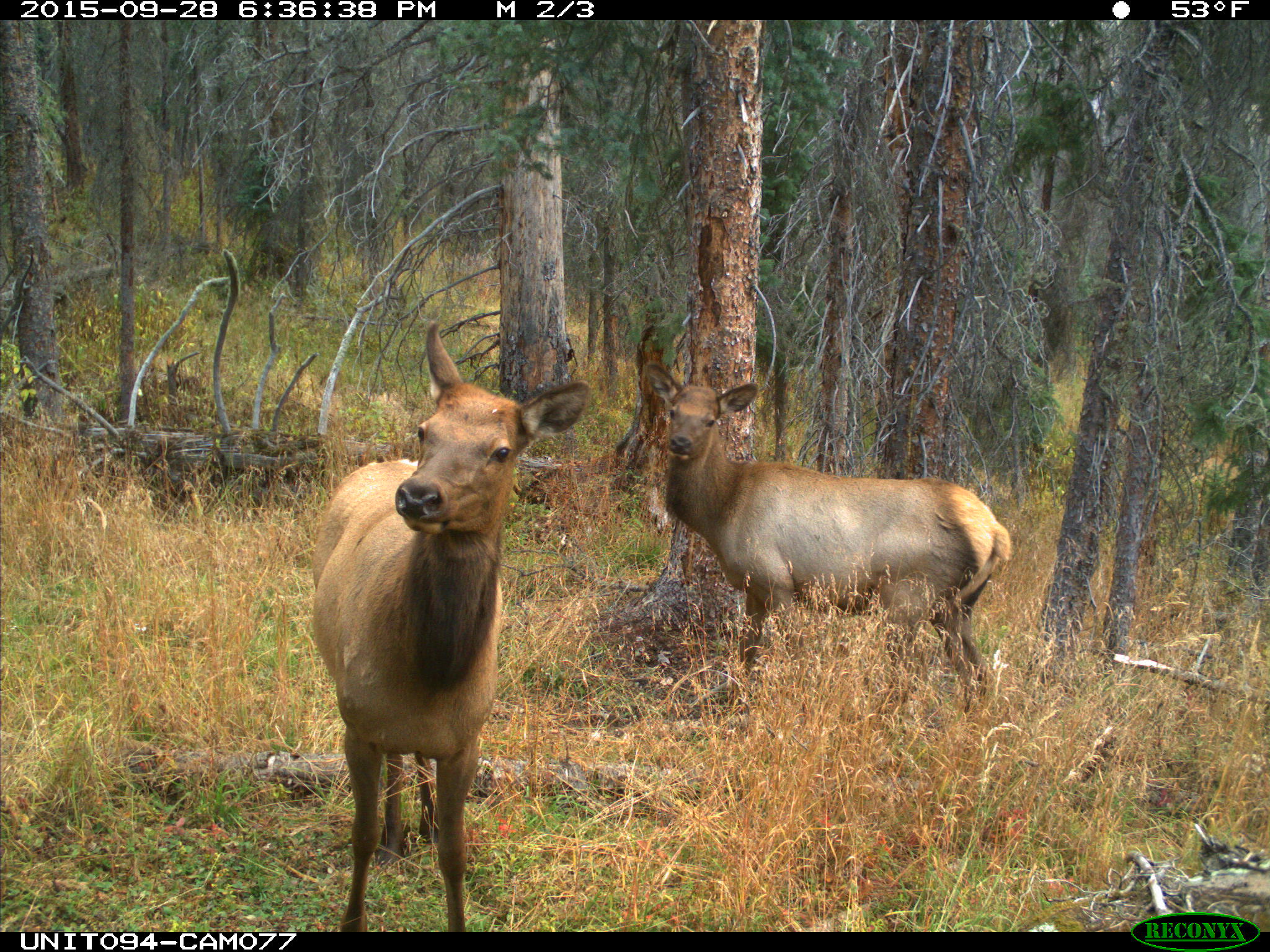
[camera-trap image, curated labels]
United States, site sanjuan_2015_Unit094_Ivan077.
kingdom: Animalia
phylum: Chordata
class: Mammalia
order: Artiodactyla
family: Cervidae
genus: Cervus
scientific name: Cervus elaphus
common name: red deer